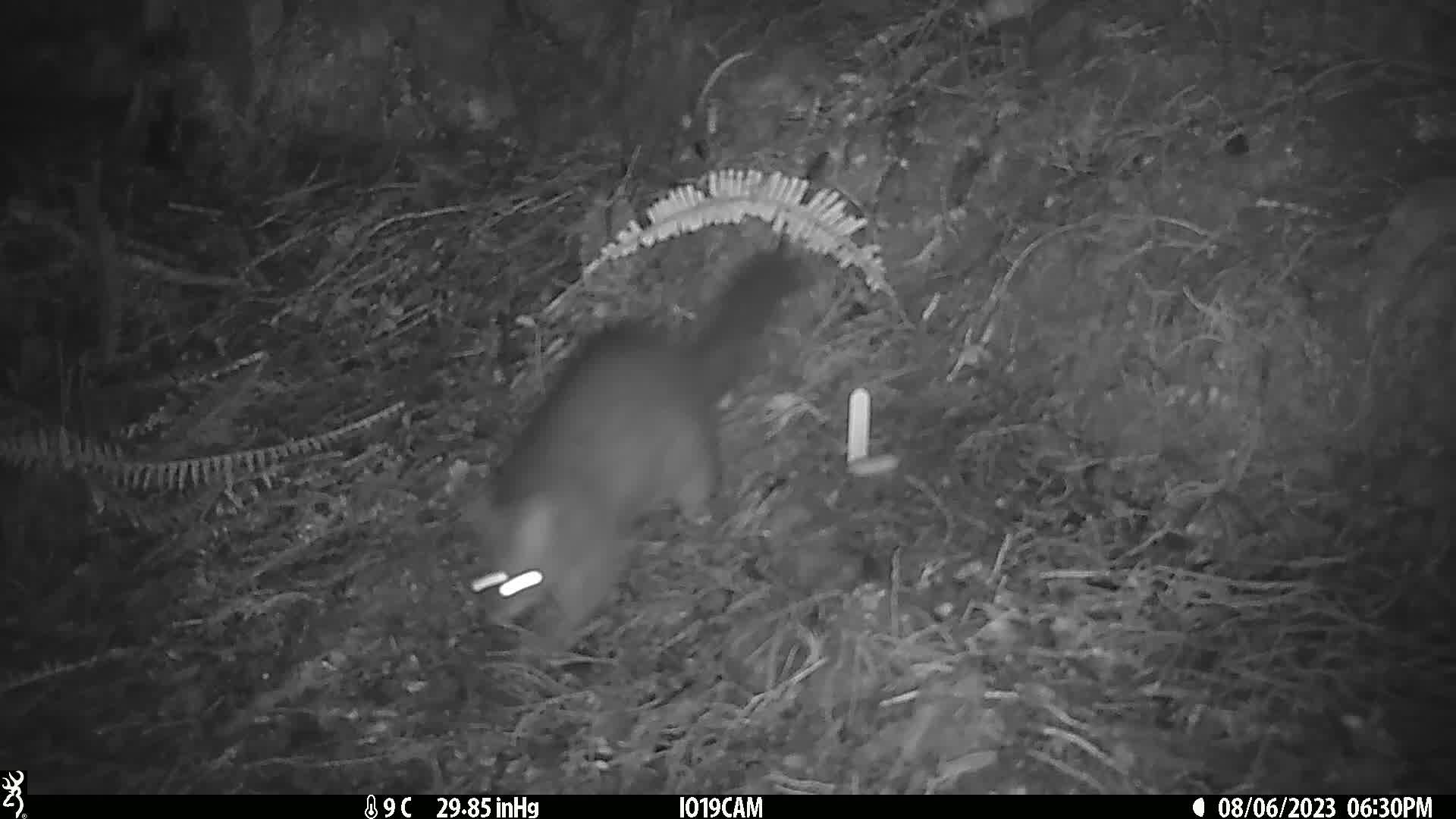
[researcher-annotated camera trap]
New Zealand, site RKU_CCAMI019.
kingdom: Animalia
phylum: Chordata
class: Mammalia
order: Diprotodontia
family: Phalangeridae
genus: Trichosurus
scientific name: Trichosurus vulpecula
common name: common brushtail possum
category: possum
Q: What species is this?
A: Possum (common brushtail possum) (Trichosurus vulpecula).